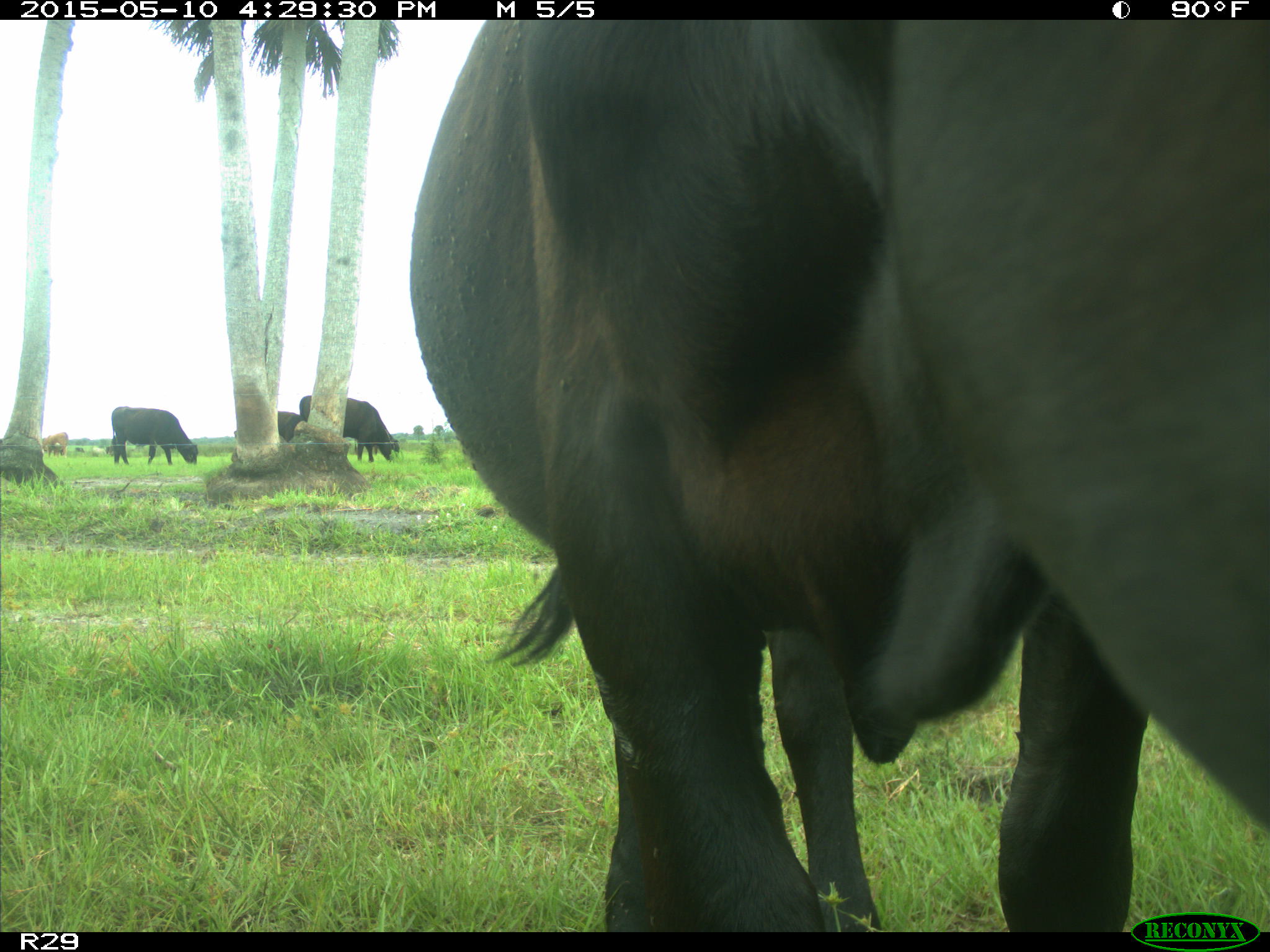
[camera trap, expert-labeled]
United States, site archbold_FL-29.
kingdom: Animalia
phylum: Chordata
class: Mammalia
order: Artiodactyla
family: Bovidae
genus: Bos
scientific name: Bos taurus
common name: domestic cow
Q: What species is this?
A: Bos taurus (domestic cow).